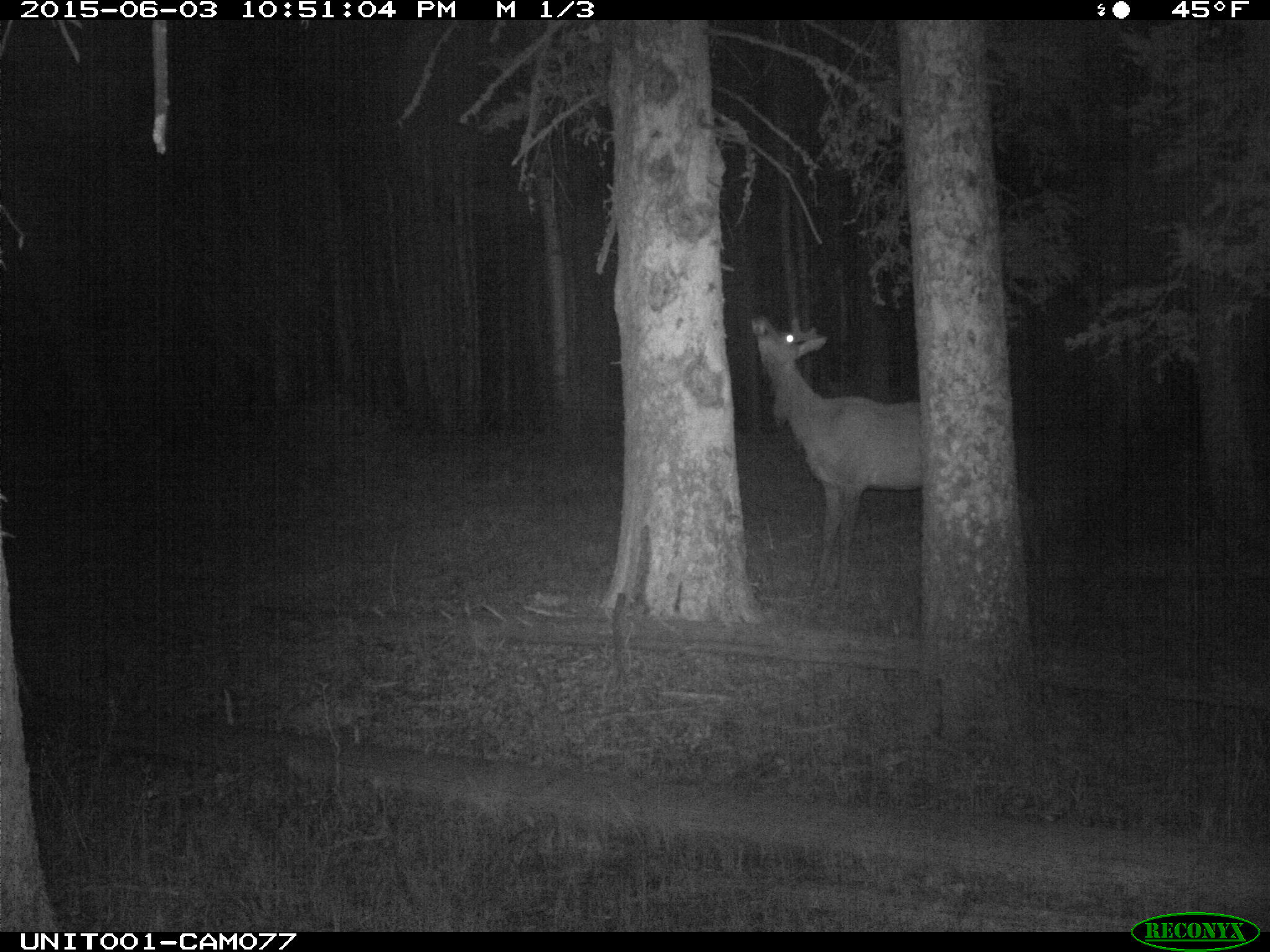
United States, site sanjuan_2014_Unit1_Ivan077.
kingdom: Animalia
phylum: Chordata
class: Mammalia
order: Artiodactyla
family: Cervidae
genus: Cervus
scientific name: Cervus elaphus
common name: red deer